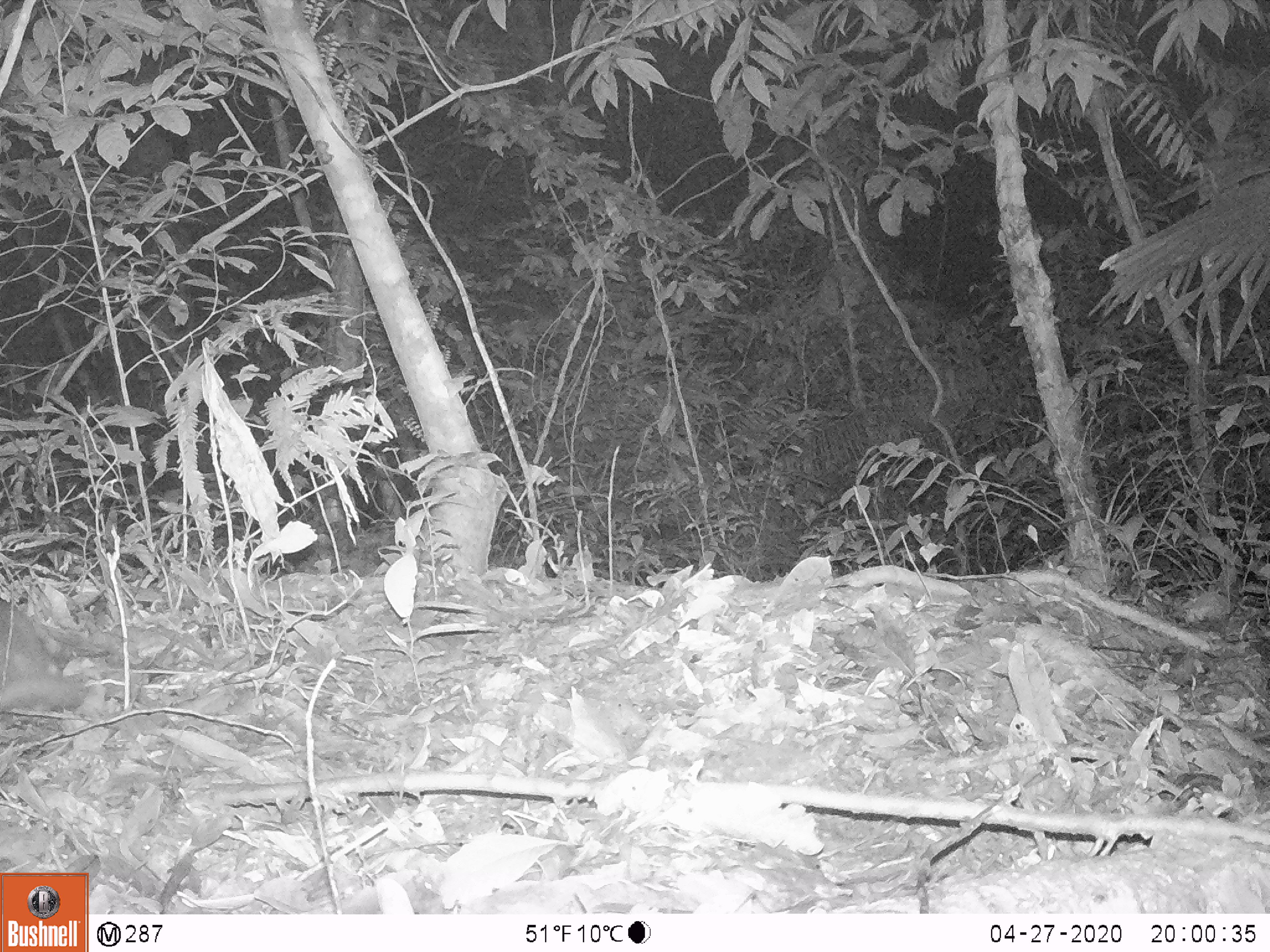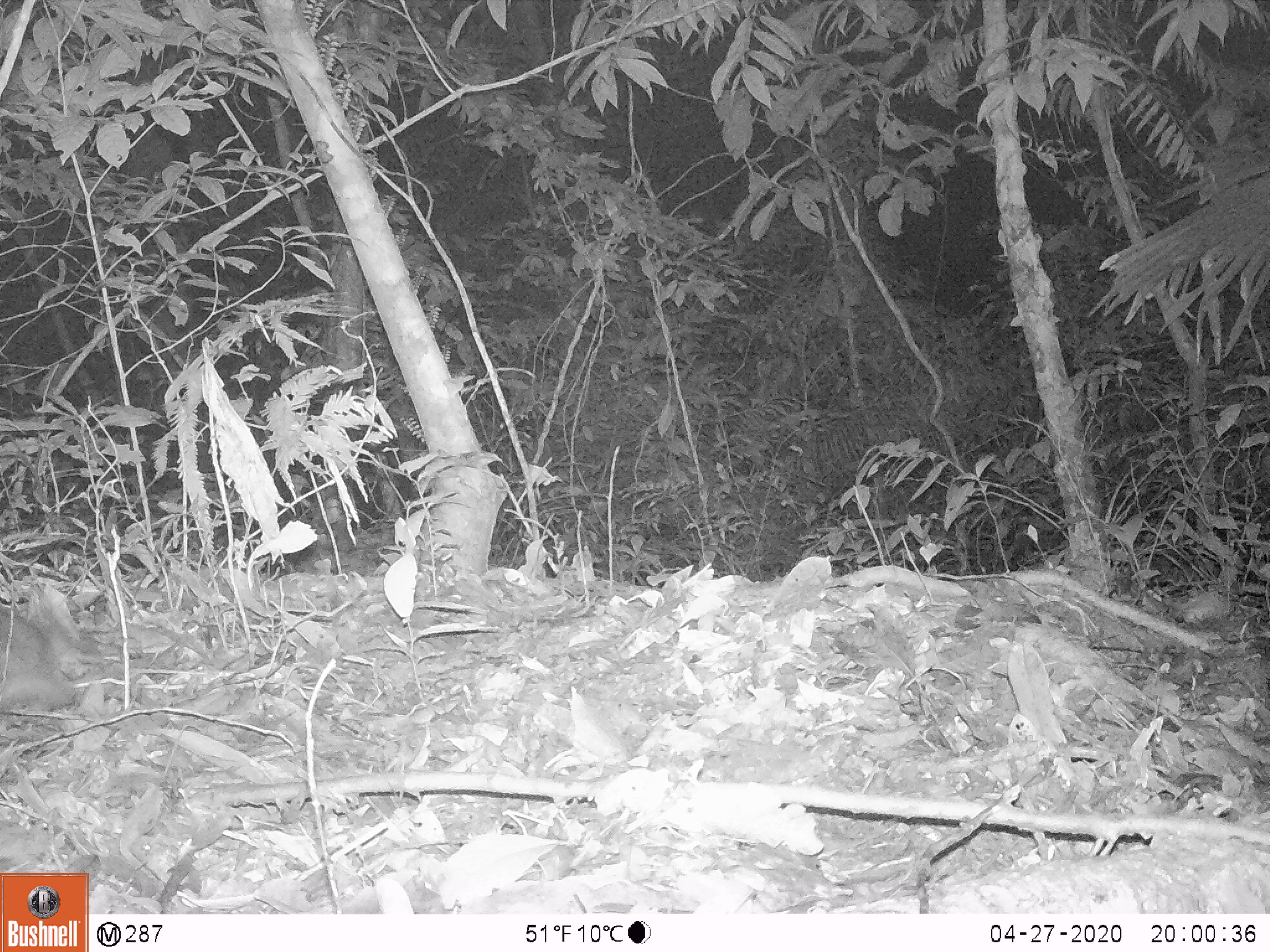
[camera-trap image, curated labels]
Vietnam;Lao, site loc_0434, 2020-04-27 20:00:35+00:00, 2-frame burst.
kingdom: Animalia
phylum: Chordata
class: Mammalia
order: Carnivora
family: Mustelidae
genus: Melogale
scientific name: Melogale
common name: ferret badger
Ferret badger (Melogale). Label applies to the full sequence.